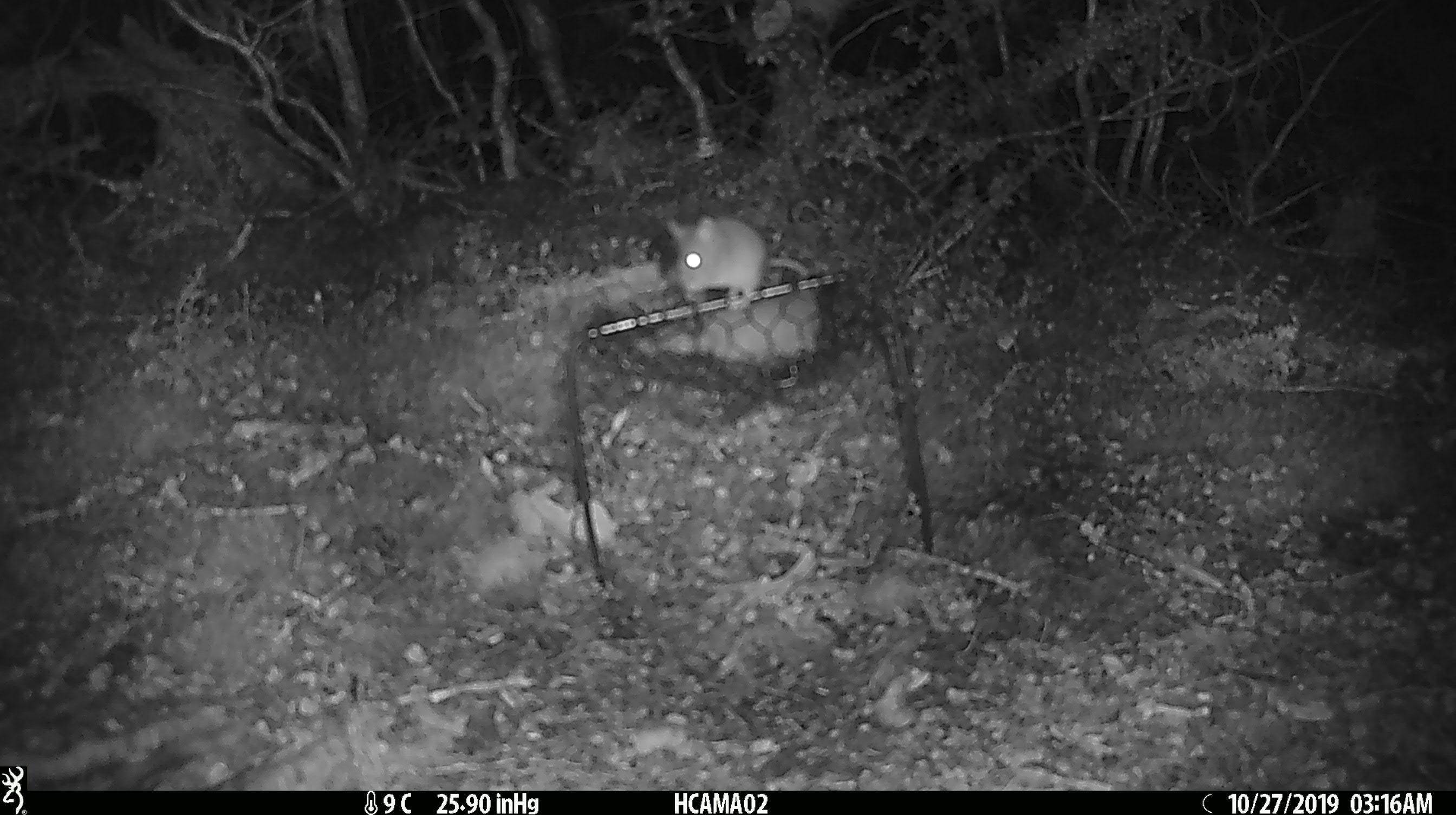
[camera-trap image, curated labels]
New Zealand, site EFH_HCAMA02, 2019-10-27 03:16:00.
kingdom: Animalia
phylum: Chordata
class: Mammalia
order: Rodentia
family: Muridae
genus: Mus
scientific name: Mus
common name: mouse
Mouse (Mus).